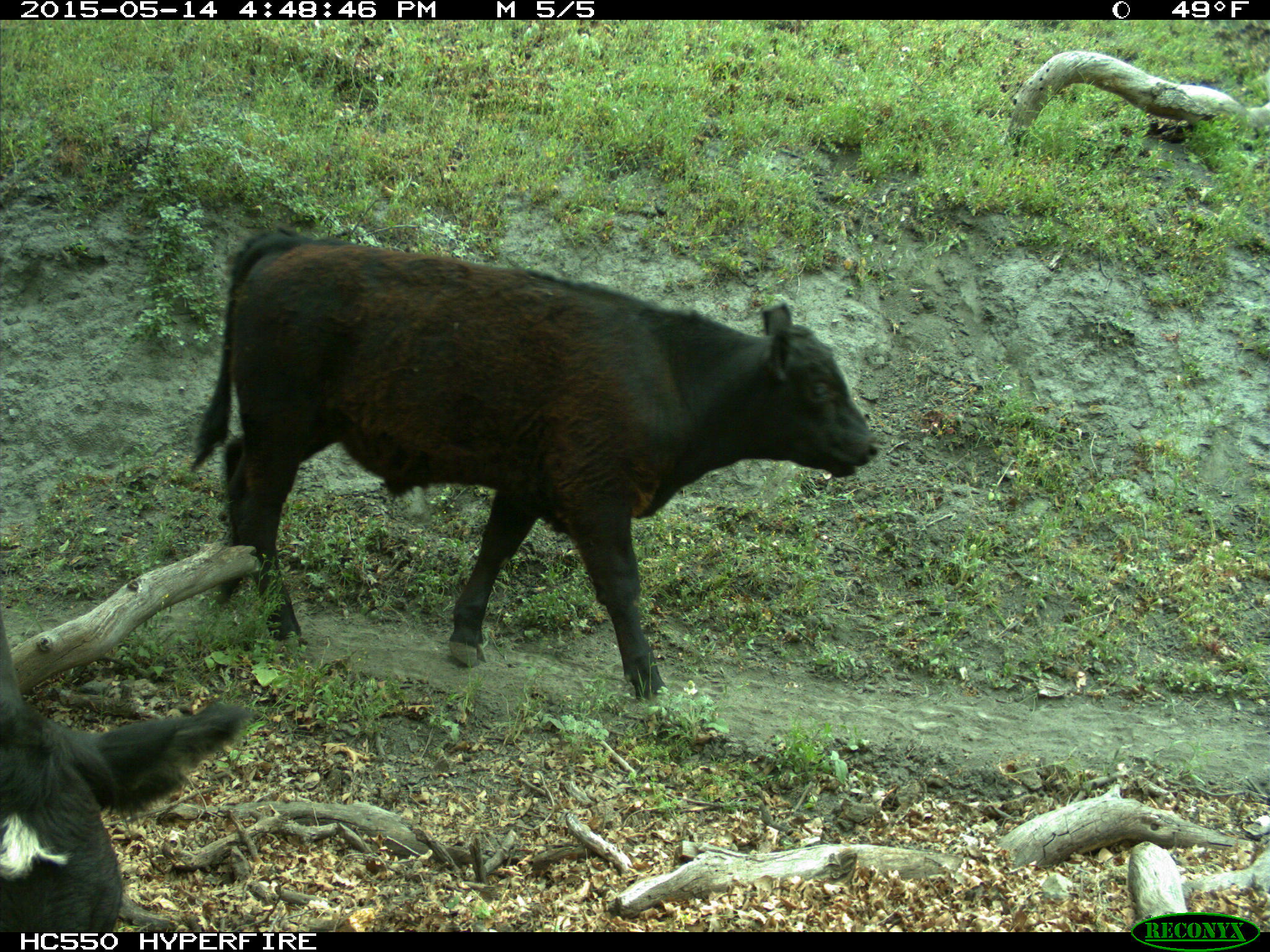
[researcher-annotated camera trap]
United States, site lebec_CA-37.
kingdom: Animalia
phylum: Chordata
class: Mammalia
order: Artiodactyla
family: Bovidae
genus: Bos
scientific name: Bos taurus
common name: domestic cow